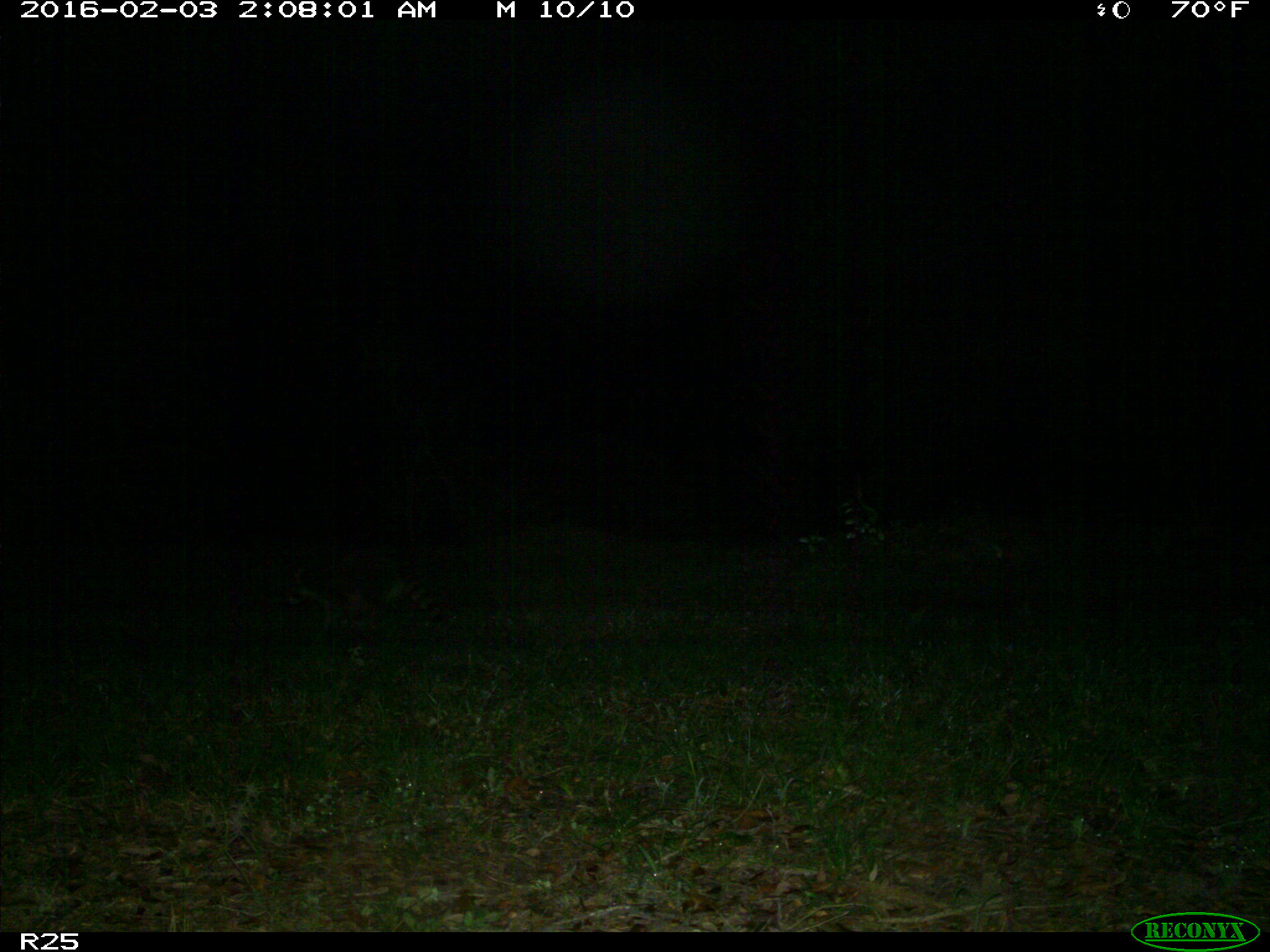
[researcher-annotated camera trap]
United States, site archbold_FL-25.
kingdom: Animalia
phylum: Chordata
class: Mammalia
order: Carnivora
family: Procyonidae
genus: Procyon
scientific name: Procyon lotor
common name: common raccoon